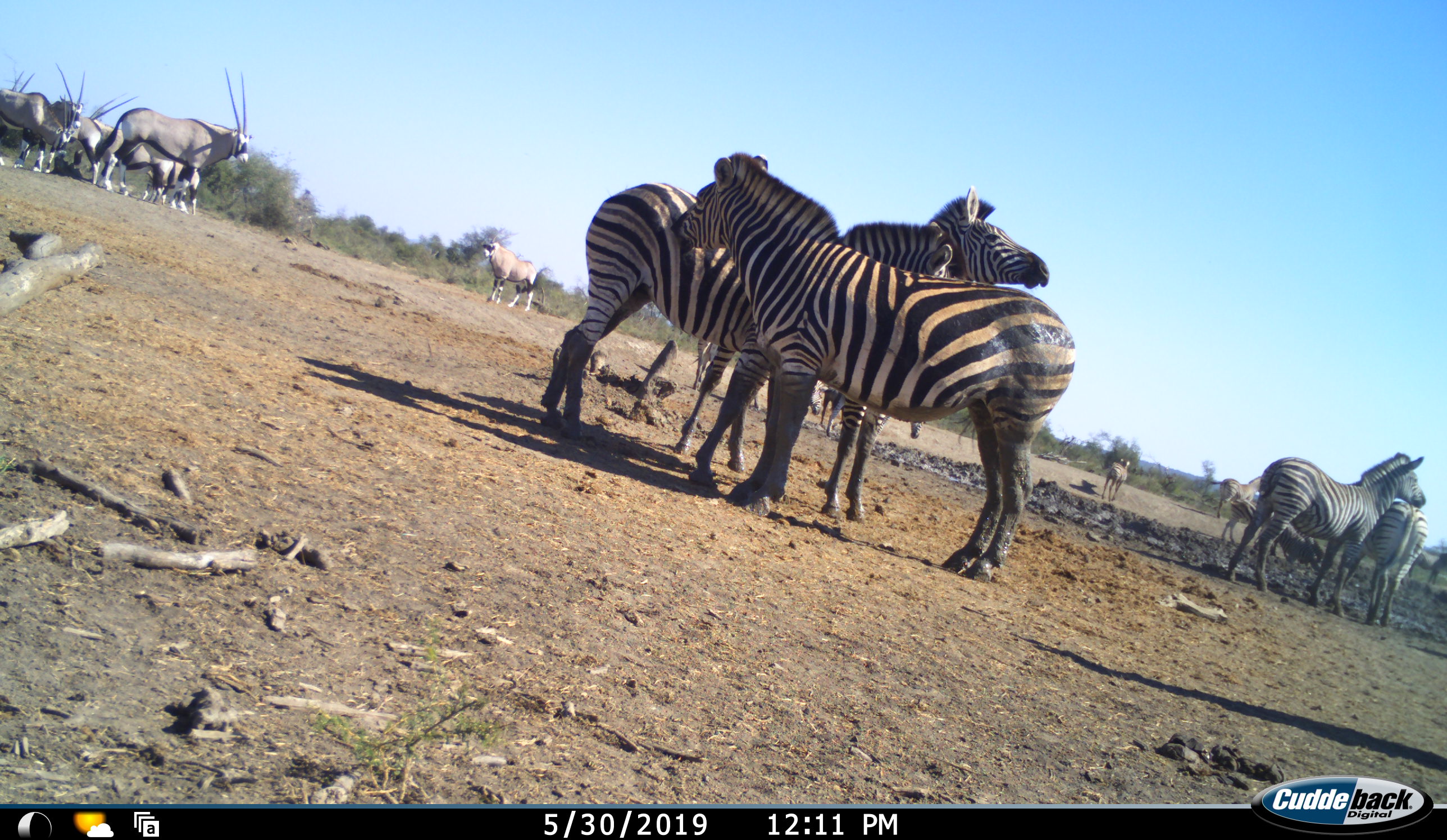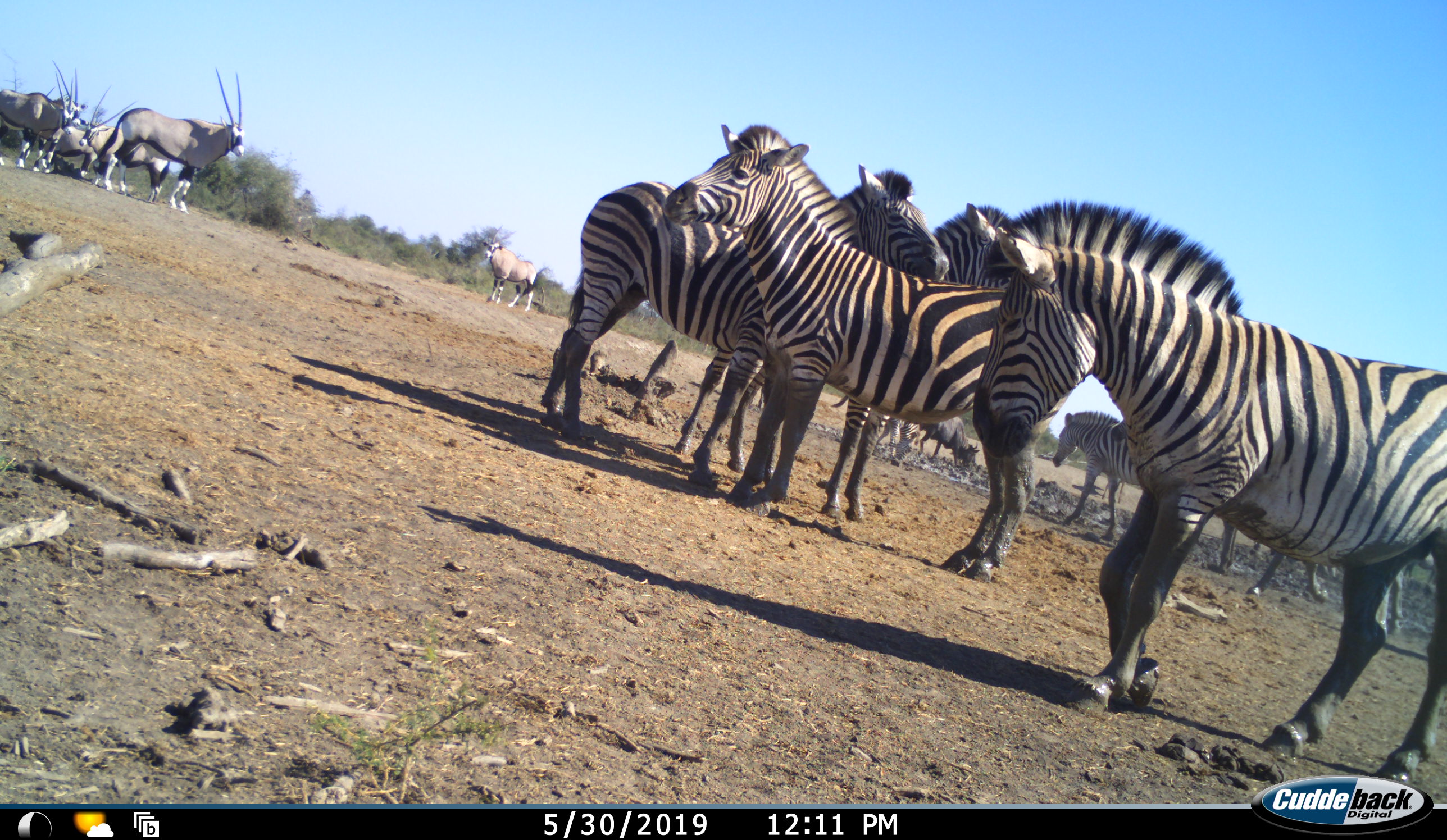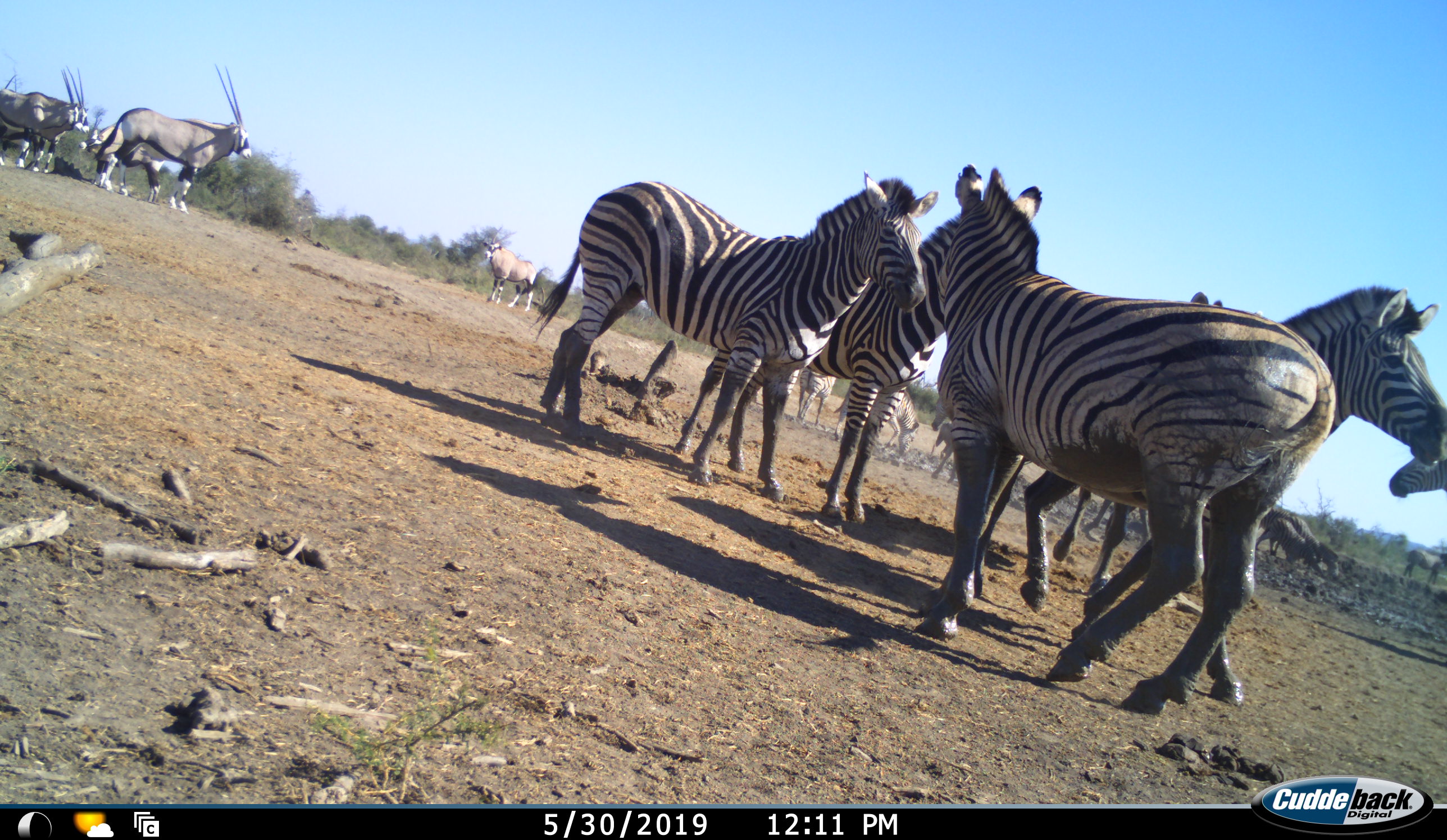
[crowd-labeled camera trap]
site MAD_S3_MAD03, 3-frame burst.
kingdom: Animalia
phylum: Chordata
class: Mammalia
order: Artiodactyla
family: Bovidae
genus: Oryx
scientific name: Oryx gazella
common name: gemsbok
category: oryx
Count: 6.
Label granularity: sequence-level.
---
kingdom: Animalia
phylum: Chordata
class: Mammalia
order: Perissodactyla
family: Equidae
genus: Equus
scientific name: Equus quagga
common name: plains zebra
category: zebraplains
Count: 10.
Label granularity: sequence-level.